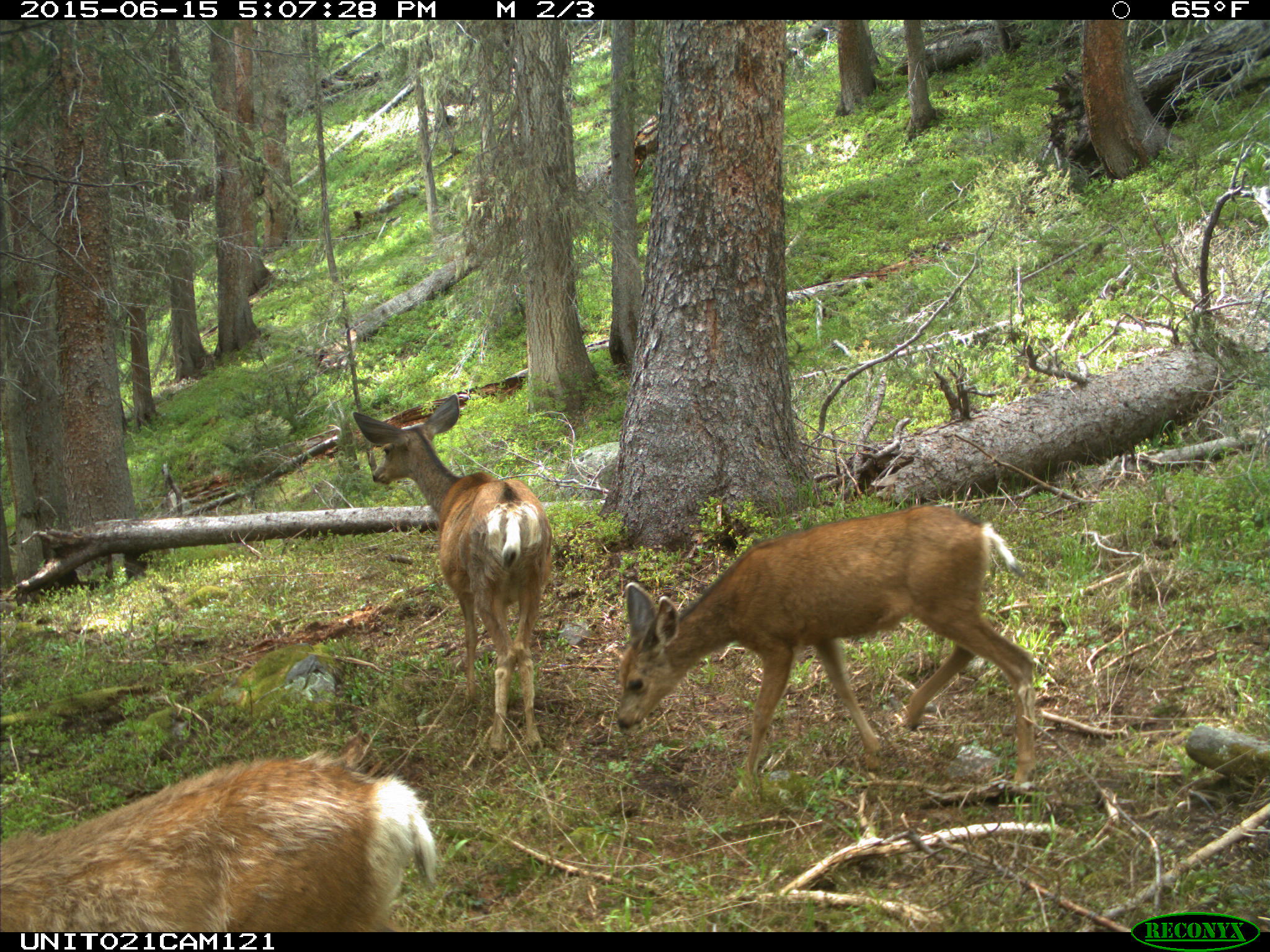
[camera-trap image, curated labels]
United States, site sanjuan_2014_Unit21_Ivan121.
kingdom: Animalia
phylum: Chordata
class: Mammalia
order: Artiodactyla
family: Cervidae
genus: Odocoileus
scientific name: Odocoileus hemionus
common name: mule deer